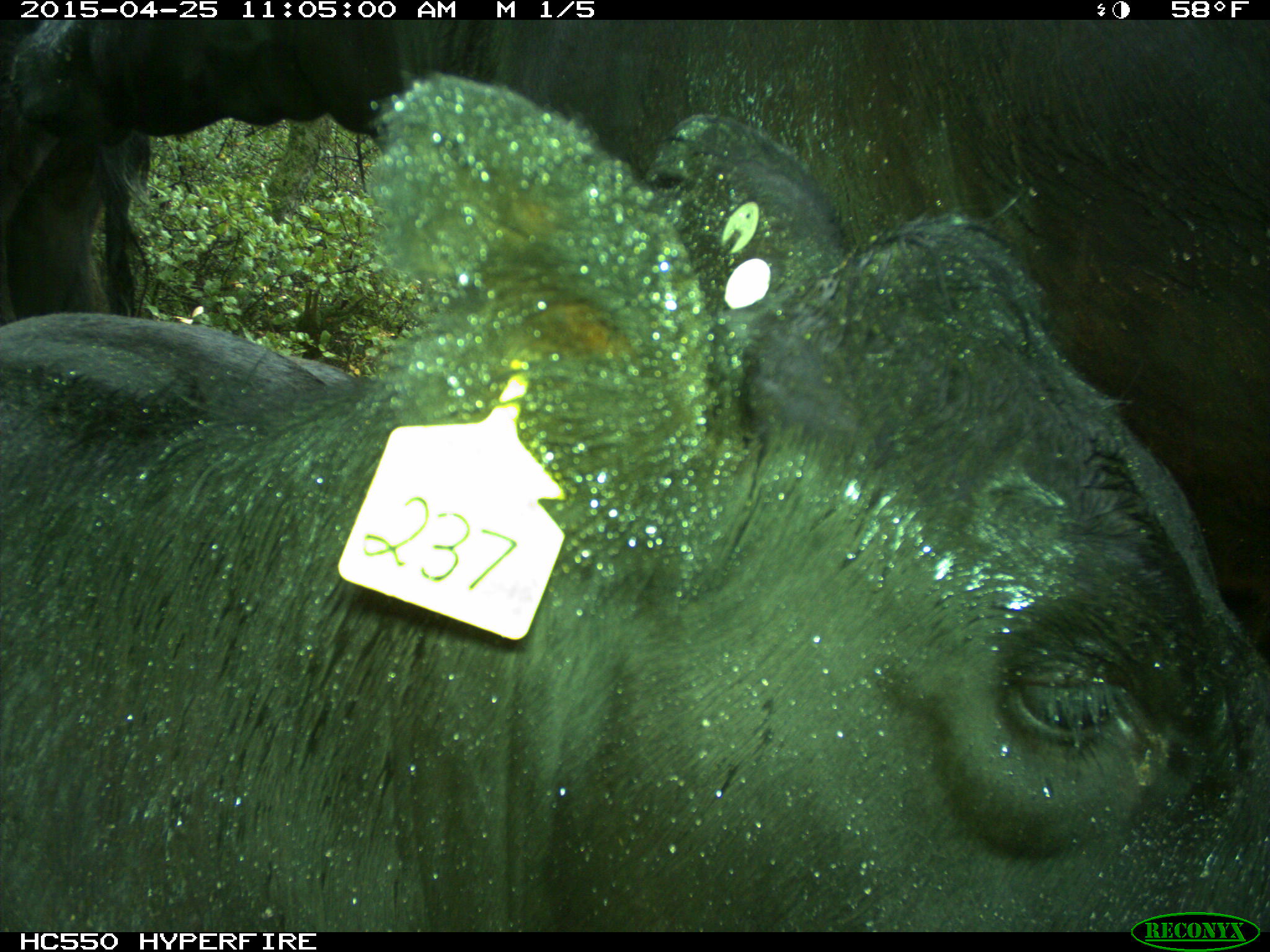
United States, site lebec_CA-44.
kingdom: Animalia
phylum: Chordata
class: Mammalia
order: Artiodactyla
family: Suidae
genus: Sus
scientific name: Sus scrofa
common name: wild boar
Sus scrofa (wild boar).